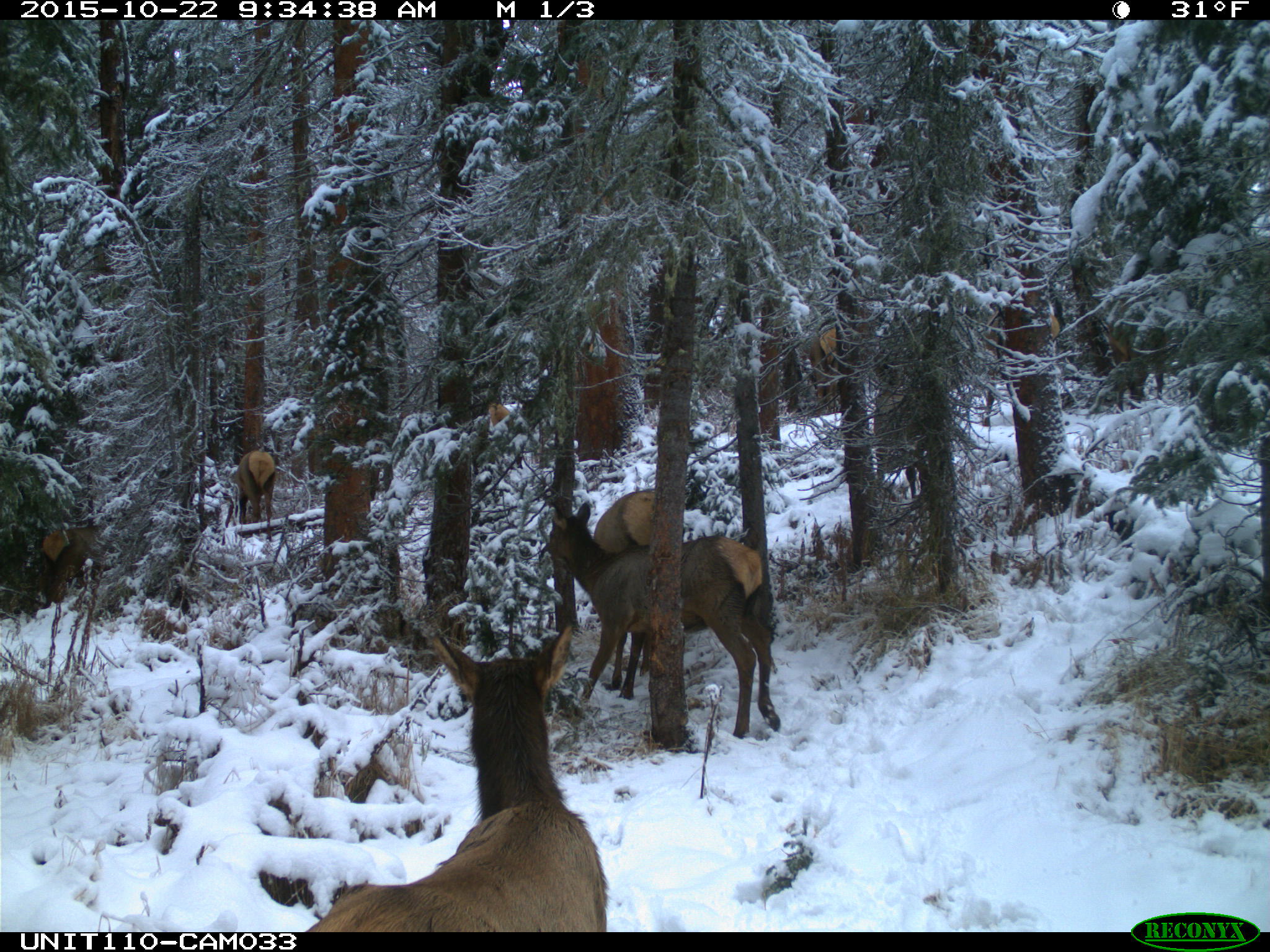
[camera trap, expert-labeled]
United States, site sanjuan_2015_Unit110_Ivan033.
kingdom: Animalia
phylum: Chordata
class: Mammalia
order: Artiodactyla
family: Cervidae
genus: Cervus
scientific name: Cervus elaphus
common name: red deer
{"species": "Cervus elaphus (red deer)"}